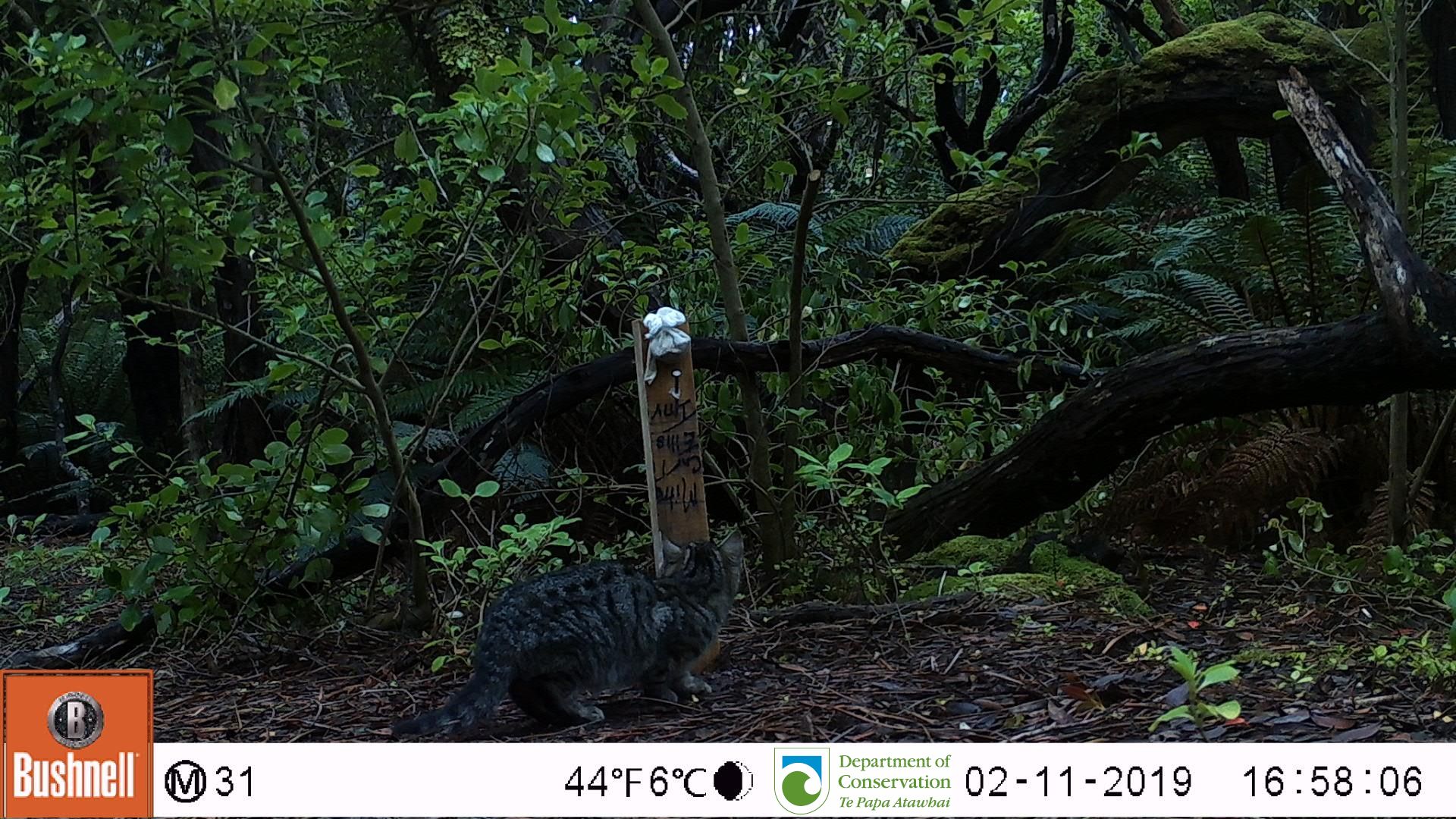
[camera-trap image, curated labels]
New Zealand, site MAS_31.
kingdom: Animalia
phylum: Chordata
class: Mammalia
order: Carnivora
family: Felidae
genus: Felis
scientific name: Felis catus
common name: domestic cat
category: cat